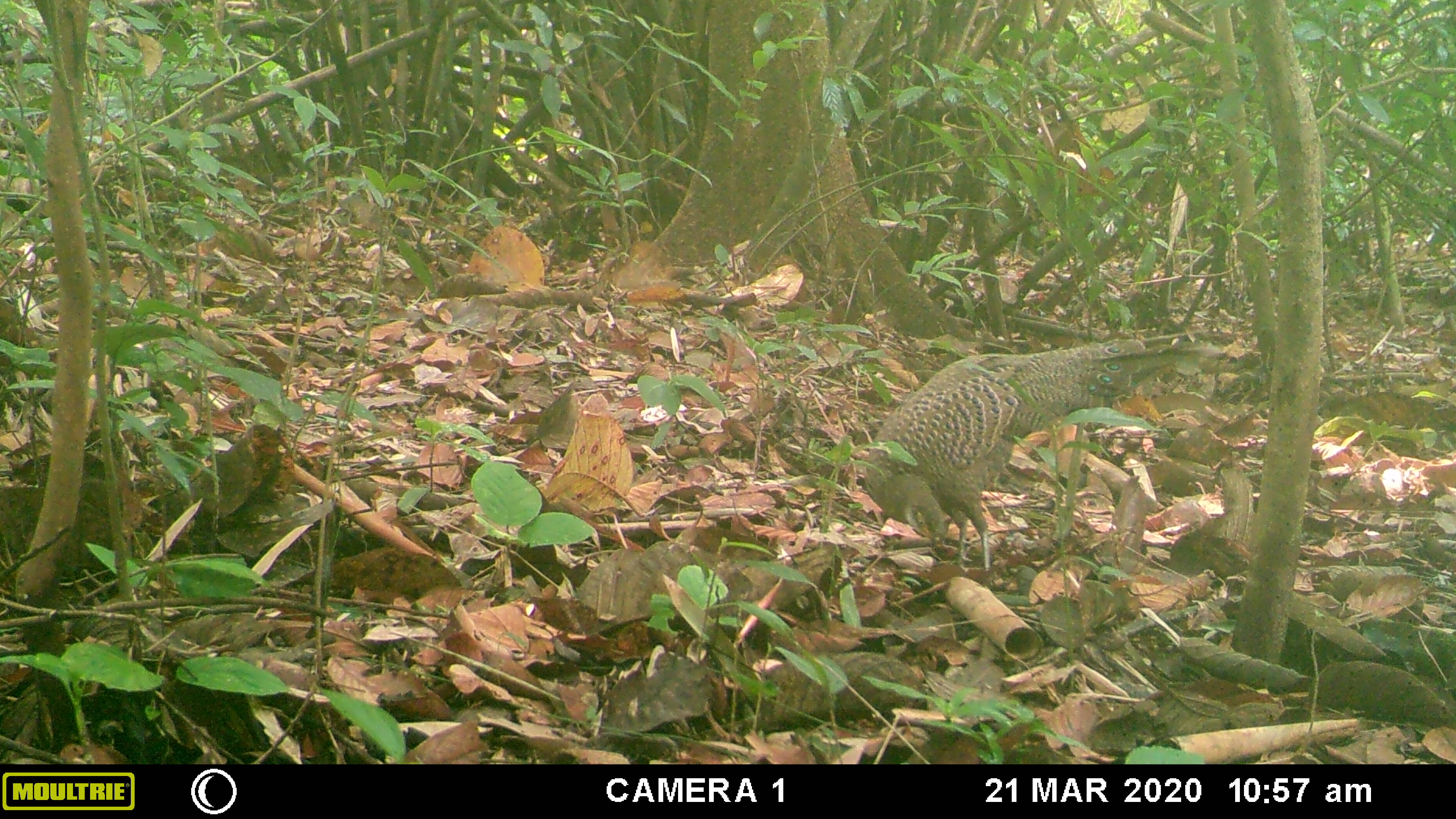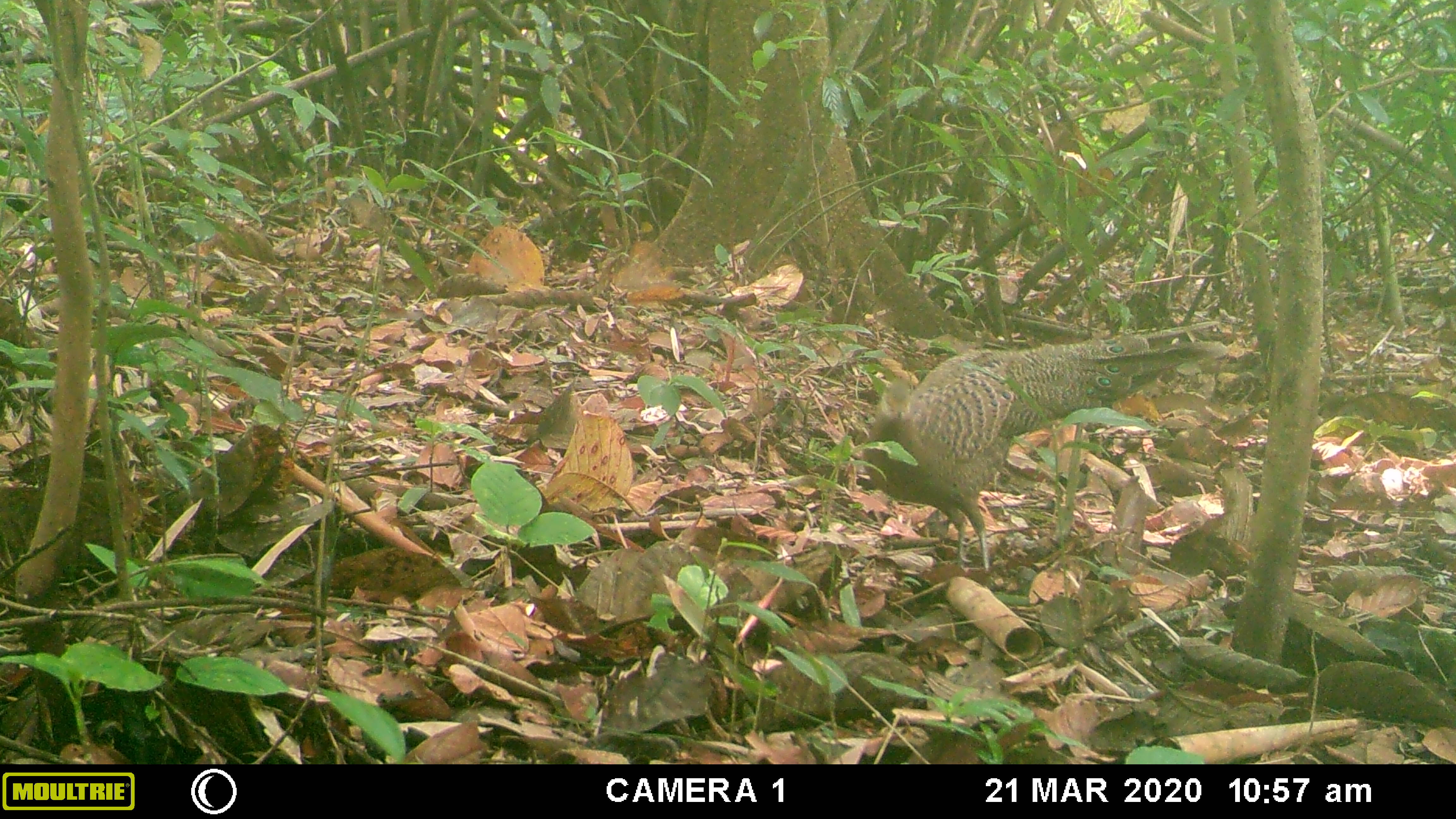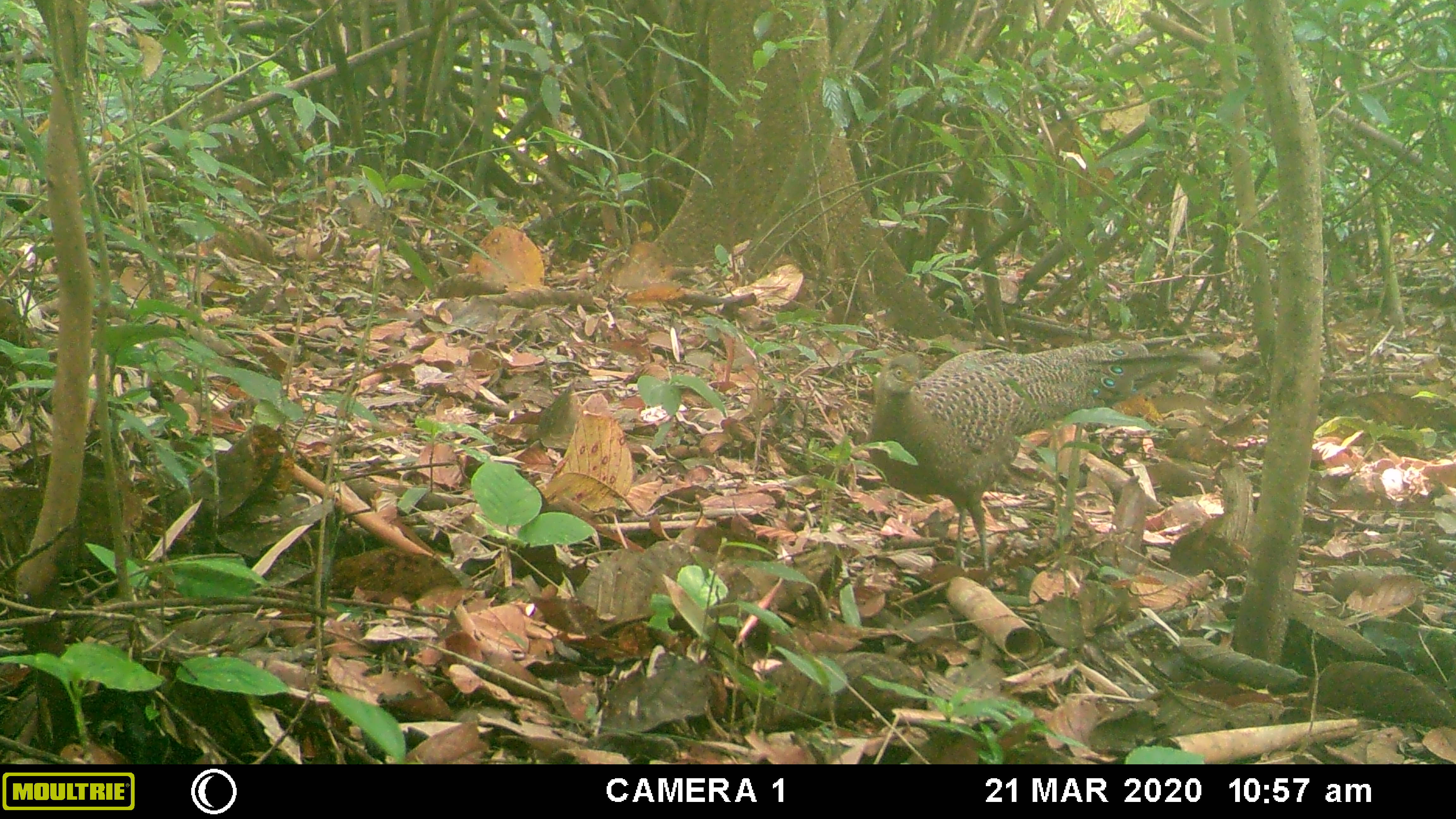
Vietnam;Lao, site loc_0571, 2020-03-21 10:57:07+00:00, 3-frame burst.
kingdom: Animalia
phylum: Chordata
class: Aves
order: Galliformes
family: Phasianidae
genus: Polyplectron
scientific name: Polyplectron bicalcaratum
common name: gray peacock-pheasant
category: grey peacock pheasant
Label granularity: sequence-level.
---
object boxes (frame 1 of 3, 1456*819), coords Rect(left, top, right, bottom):
grey peacock pheasant: Rect(863, 331, 1200, 571)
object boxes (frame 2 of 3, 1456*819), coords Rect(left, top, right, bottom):
grey peacock pheasant: Rect(862, 318, 1229, 569)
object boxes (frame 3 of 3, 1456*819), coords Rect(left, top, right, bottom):
grey peacock pheasant: Rect(866, 331, 1220, 570)